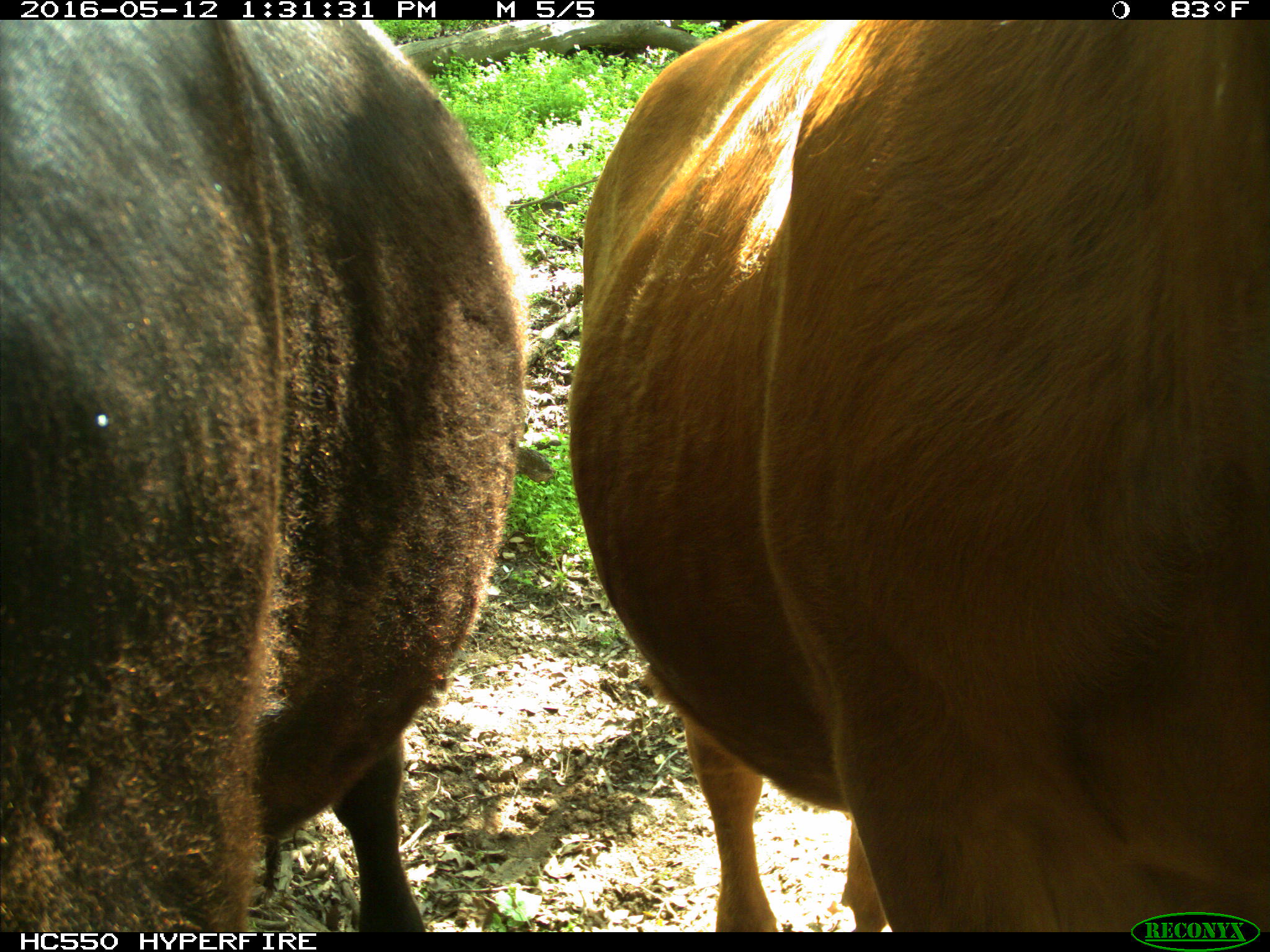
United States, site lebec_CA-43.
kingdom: Animalia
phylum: Chordata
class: Mammalia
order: Artiodactyla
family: Bovidae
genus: Bos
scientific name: Bos taurus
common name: domestic cow